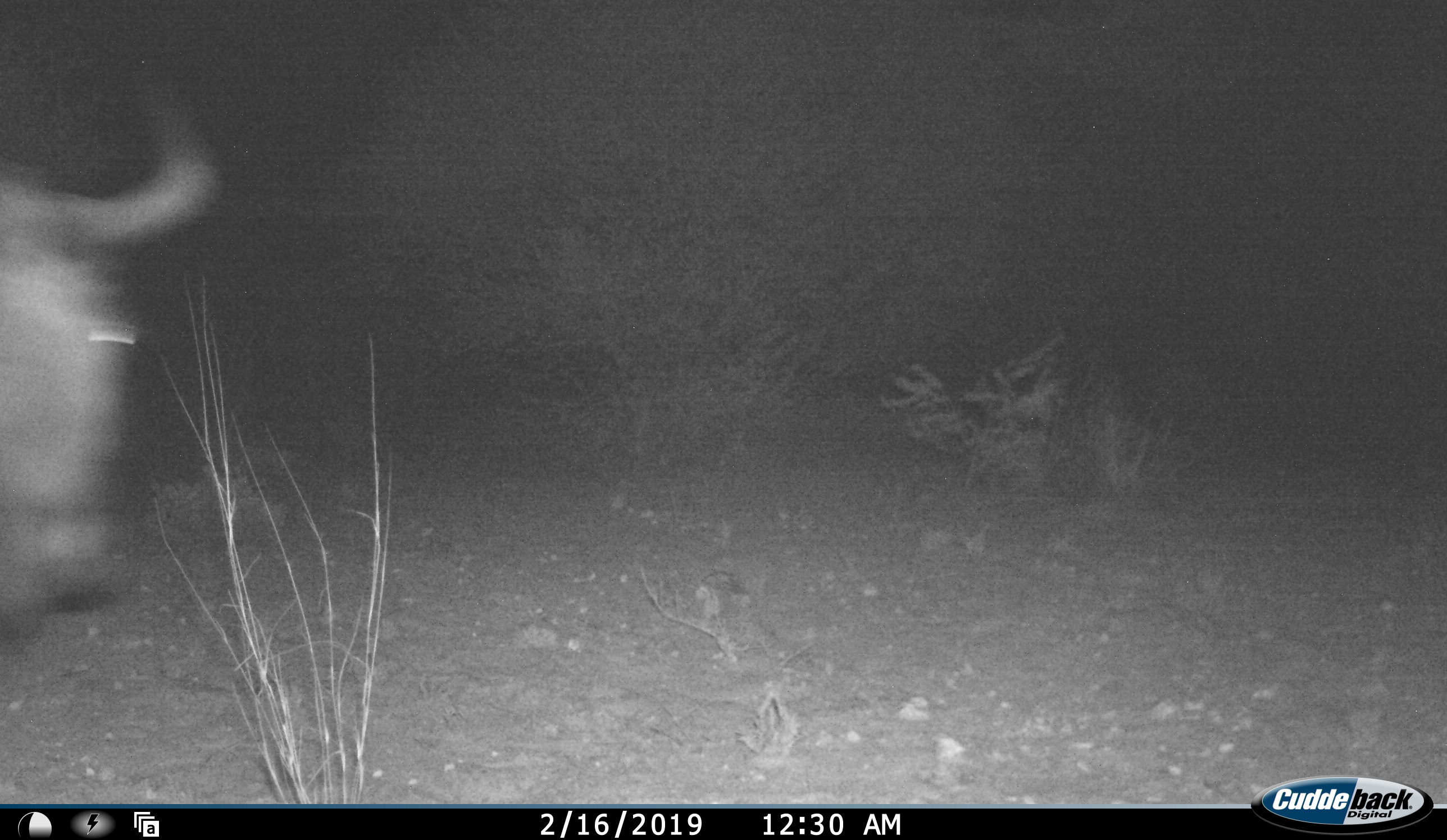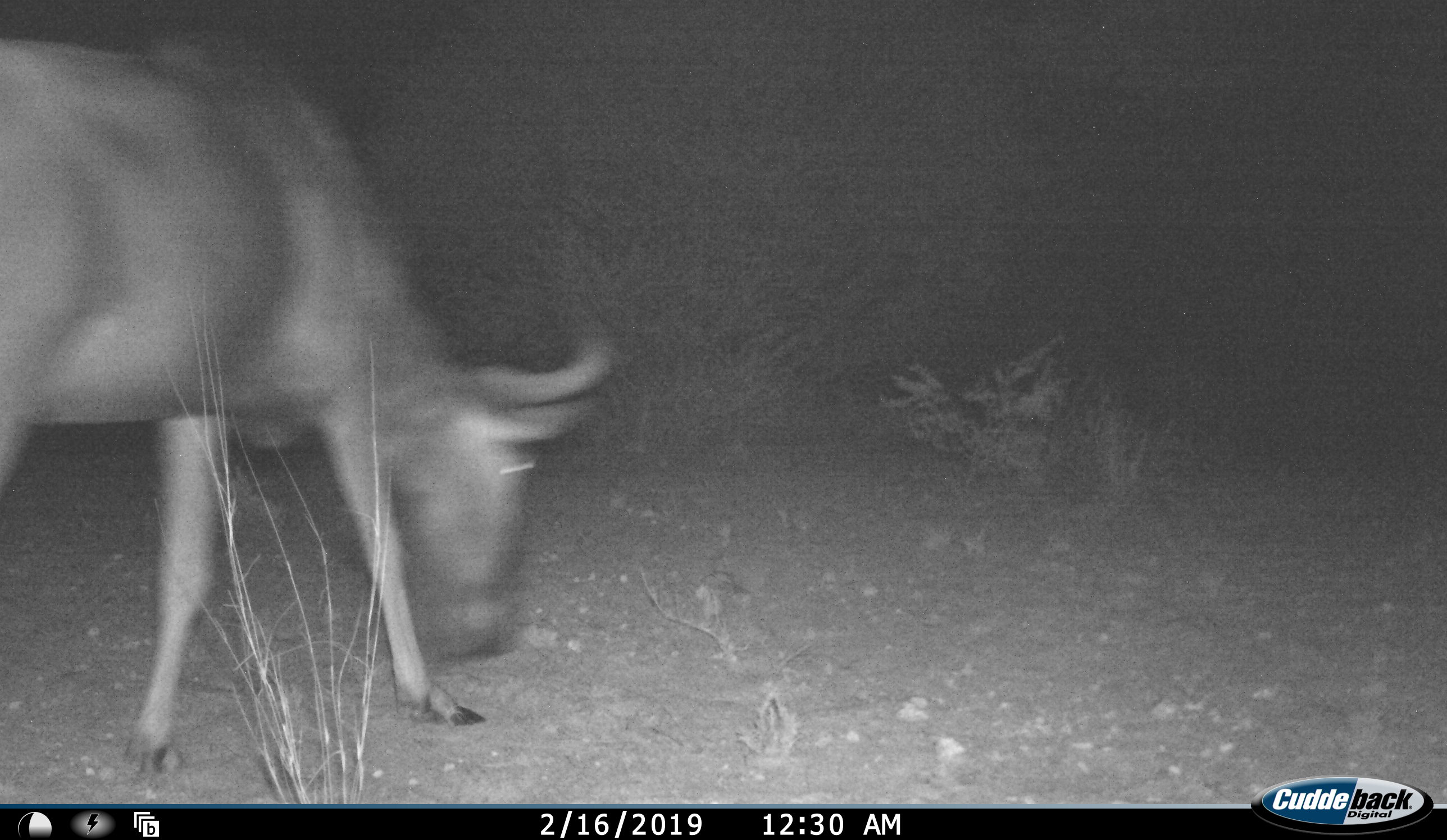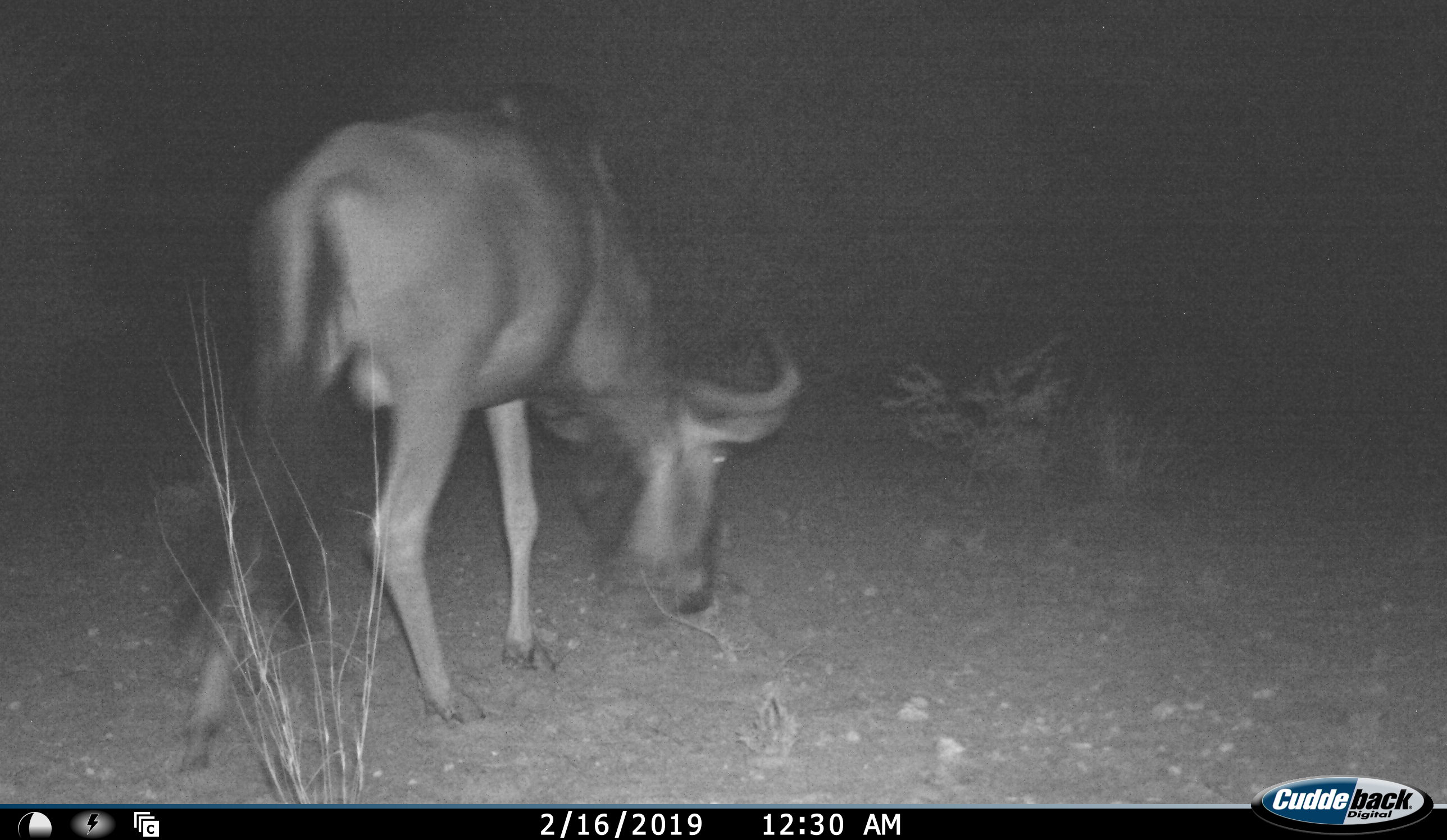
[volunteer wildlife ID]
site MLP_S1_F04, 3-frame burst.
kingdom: Animalia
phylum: Chordata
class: Mammalia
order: Artiodactyla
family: Bovidae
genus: Connochaetes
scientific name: Connochaetes taurinus taurinus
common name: blue wildebeest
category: wildebeestblue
Wildebeestblue (blue wildebeest) (Connochaetes taurinus taurinus), count 1. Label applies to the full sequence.